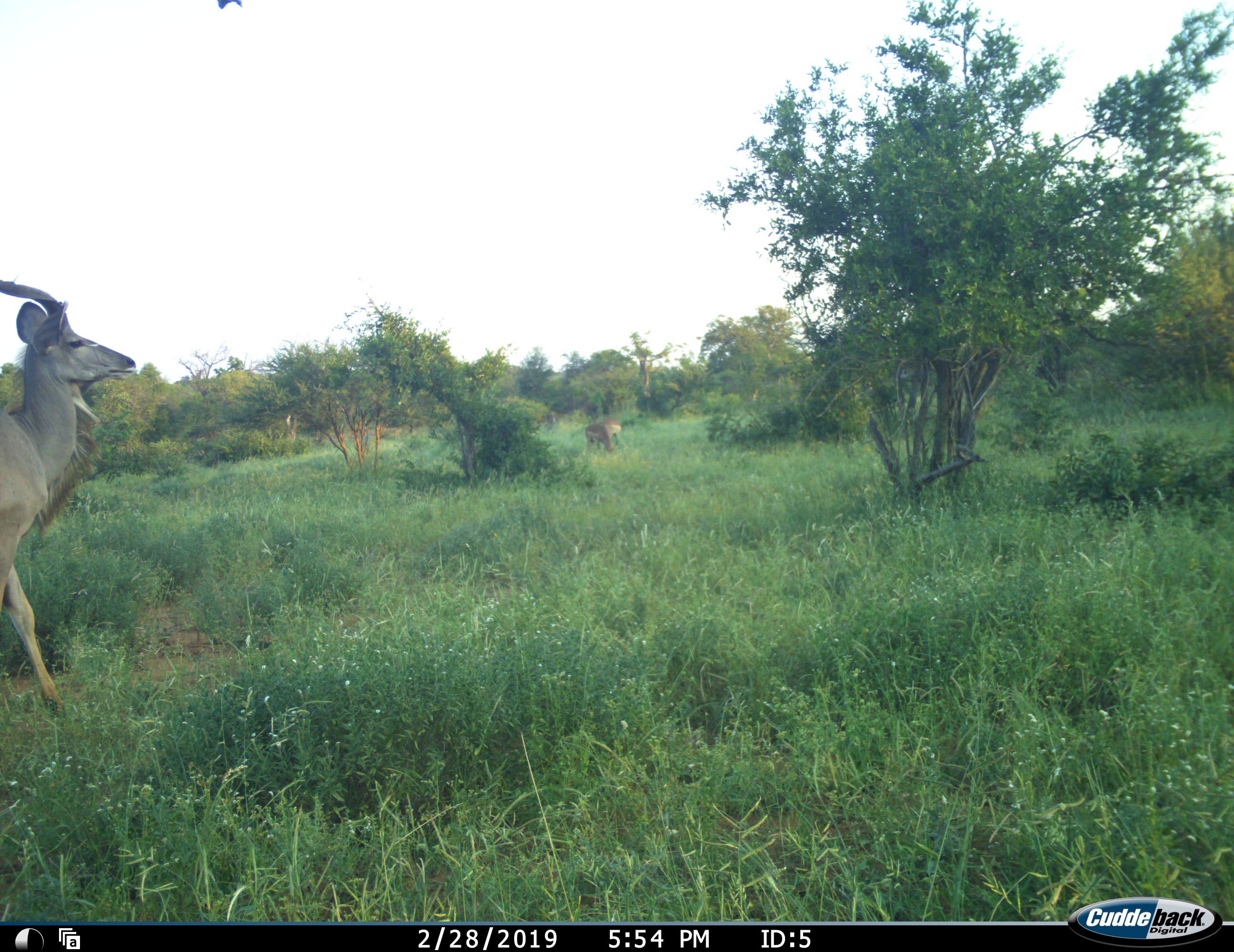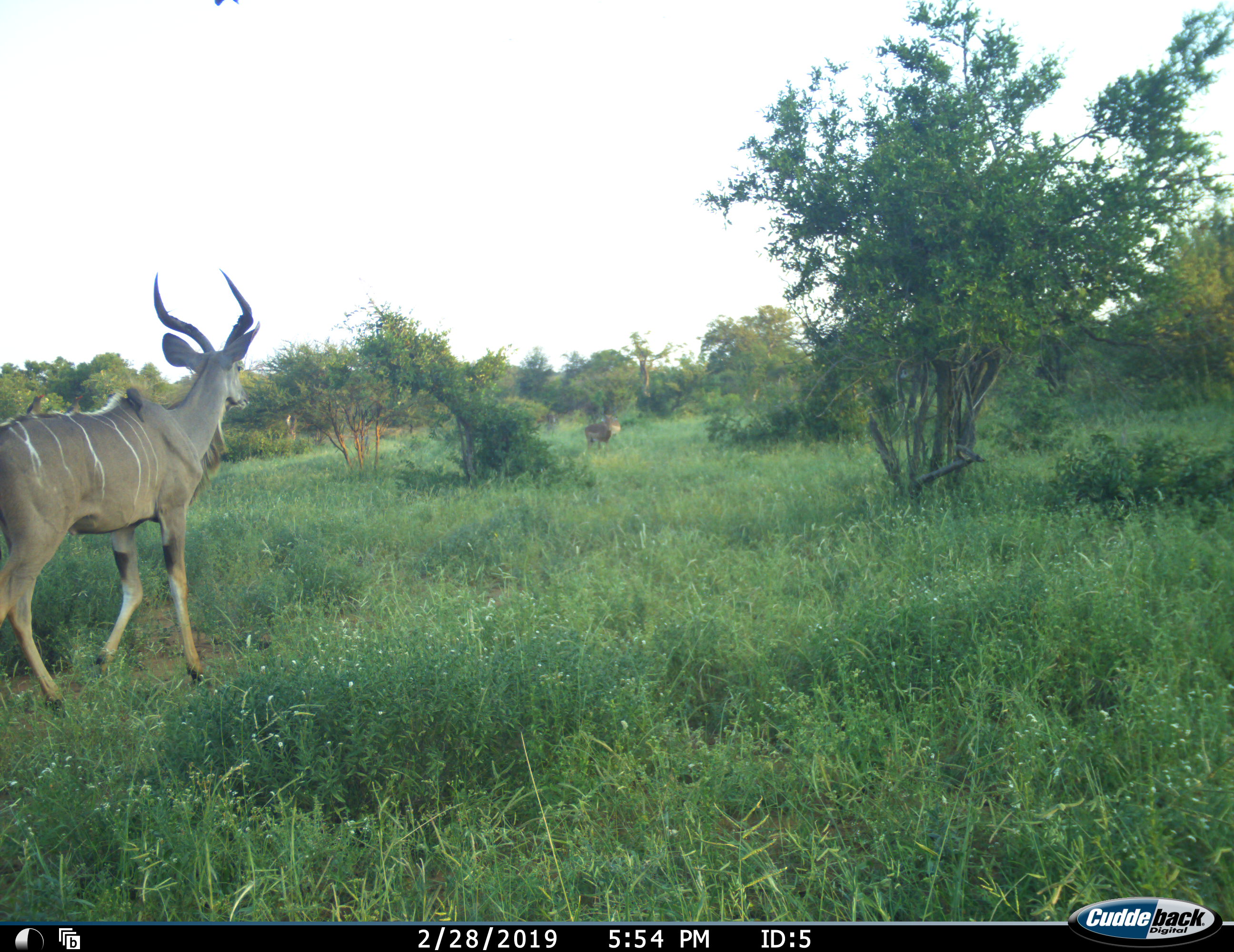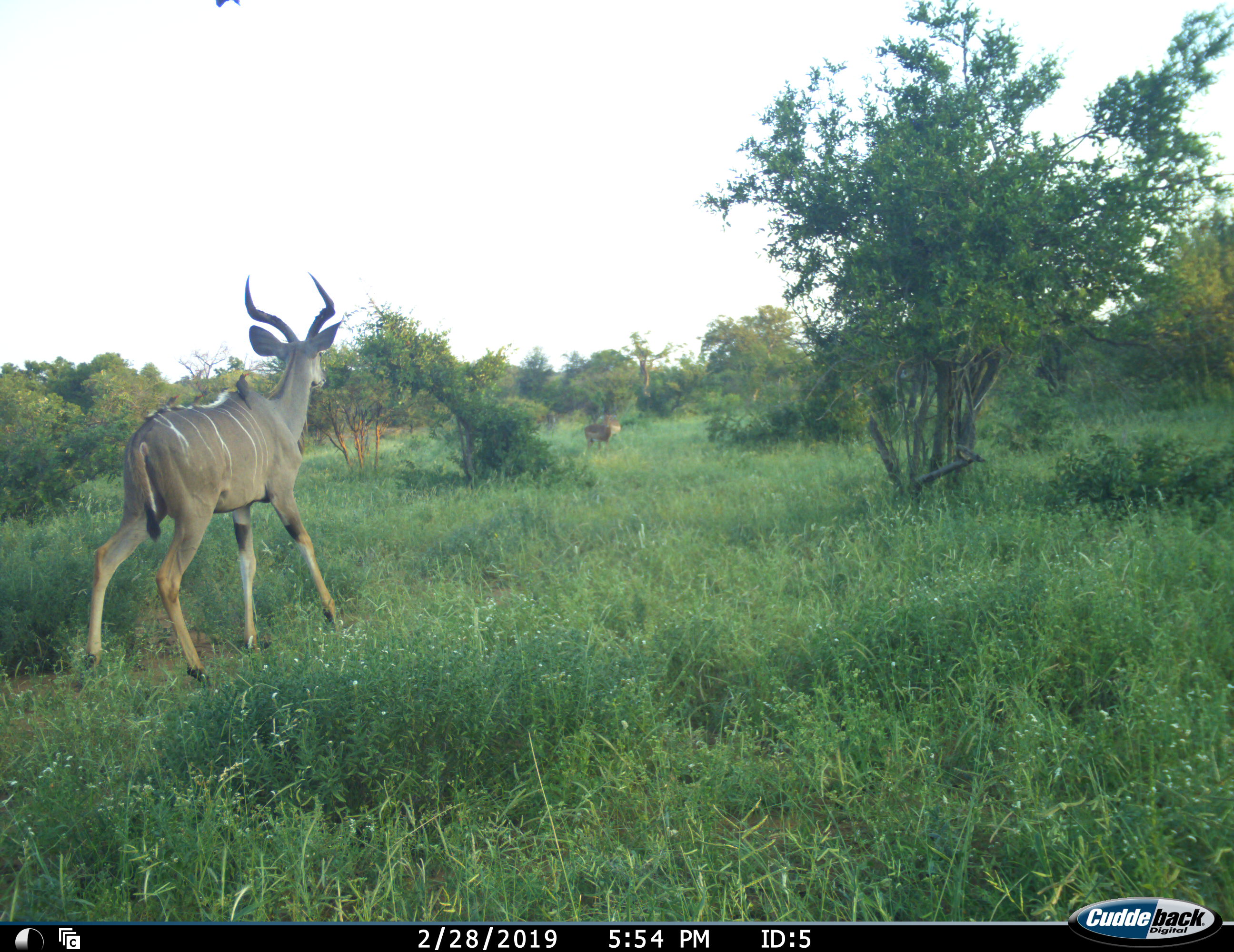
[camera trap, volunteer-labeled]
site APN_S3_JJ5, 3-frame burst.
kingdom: Animalia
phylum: Chordata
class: Mammalia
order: Artiodactyla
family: Bovidae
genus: Tragelaphus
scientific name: Tragelaphus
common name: kudu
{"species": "kudu (Tragelaphus)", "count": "1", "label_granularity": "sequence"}